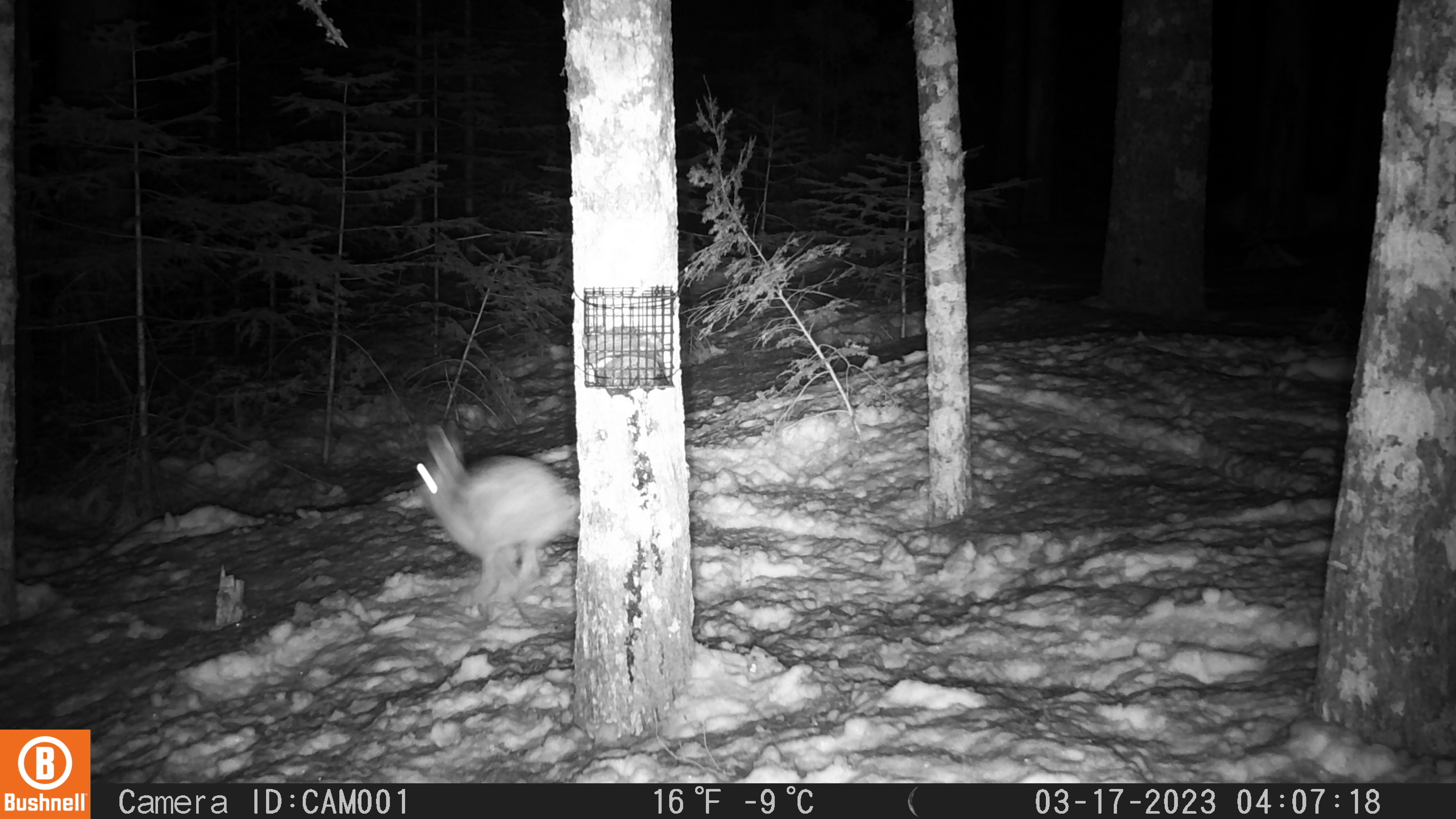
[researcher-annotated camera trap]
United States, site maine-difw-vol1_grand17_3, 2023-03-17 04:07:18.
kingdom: Animalia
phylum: Chordata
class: Mammalia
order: Lagomorpha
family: Leporidae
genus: Lepus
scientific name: Lepus americanus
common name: snowshoe hare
Snowshoe hare (Lepus americanus).